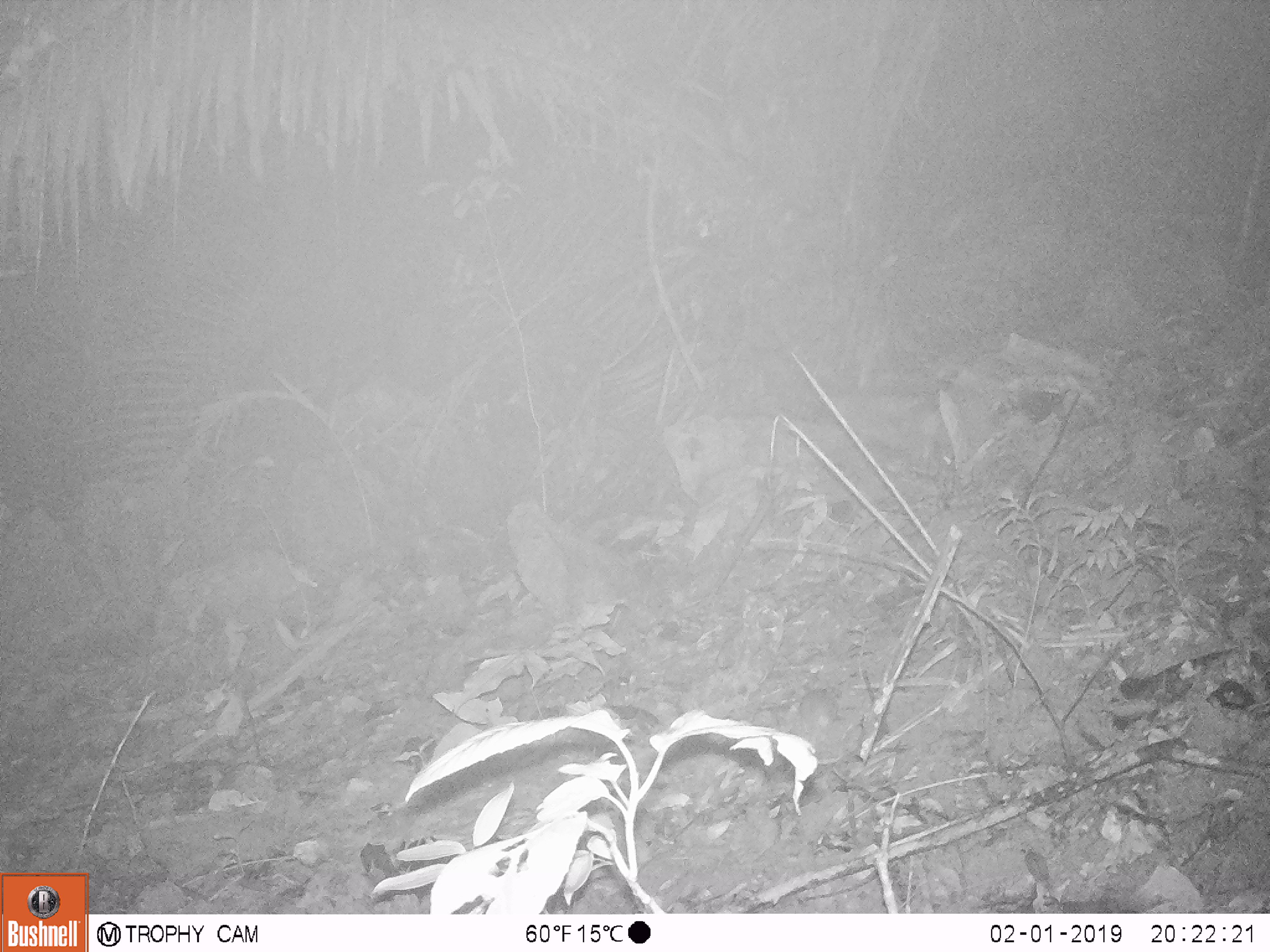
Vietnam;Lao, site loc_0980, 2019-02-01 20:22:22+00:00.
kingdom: Animalia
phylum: Chordata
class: Mammalia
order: Rodentia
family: Muridae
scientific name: Muridae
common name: old-world mice and rats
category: unidentified murid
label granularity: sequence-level